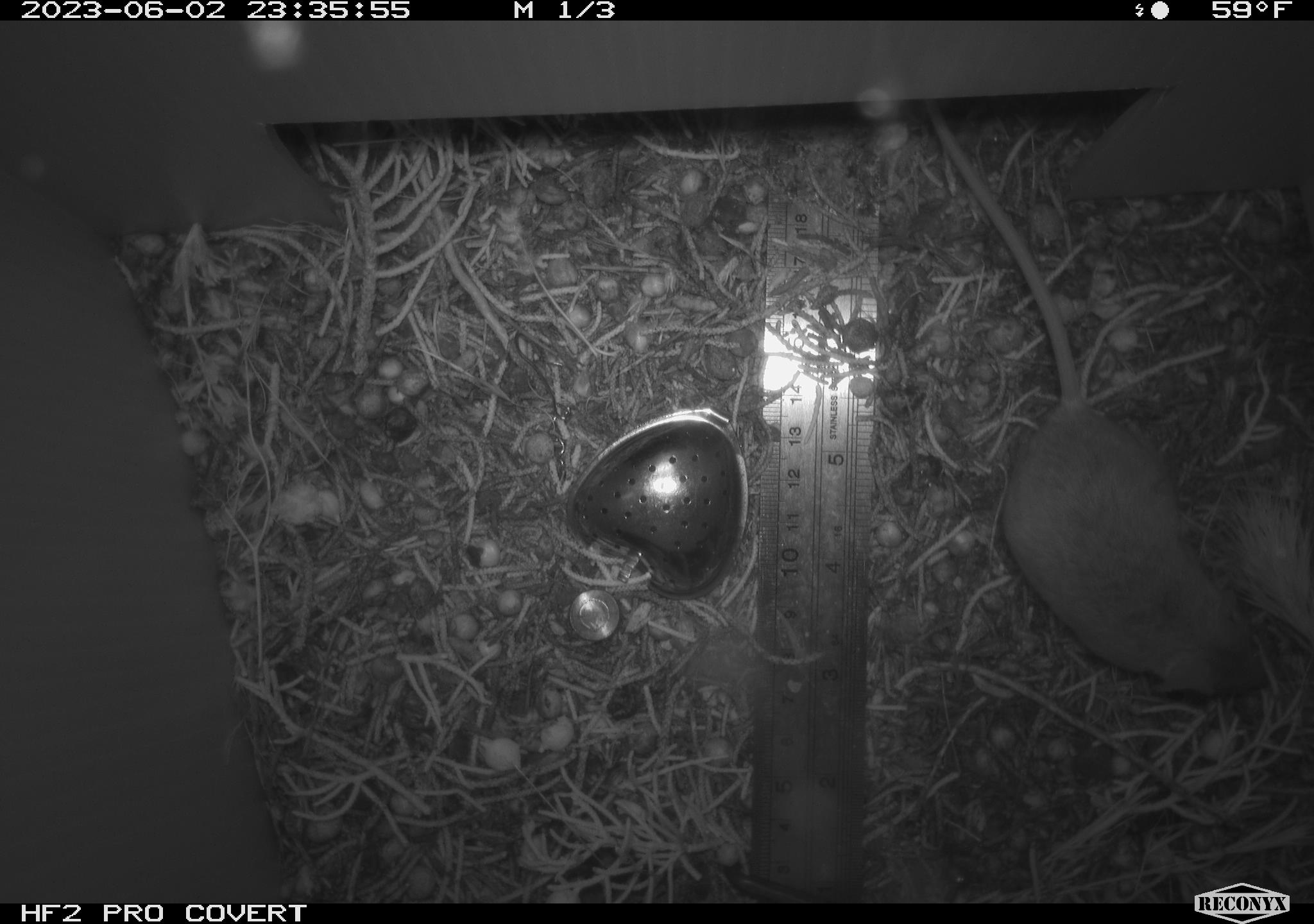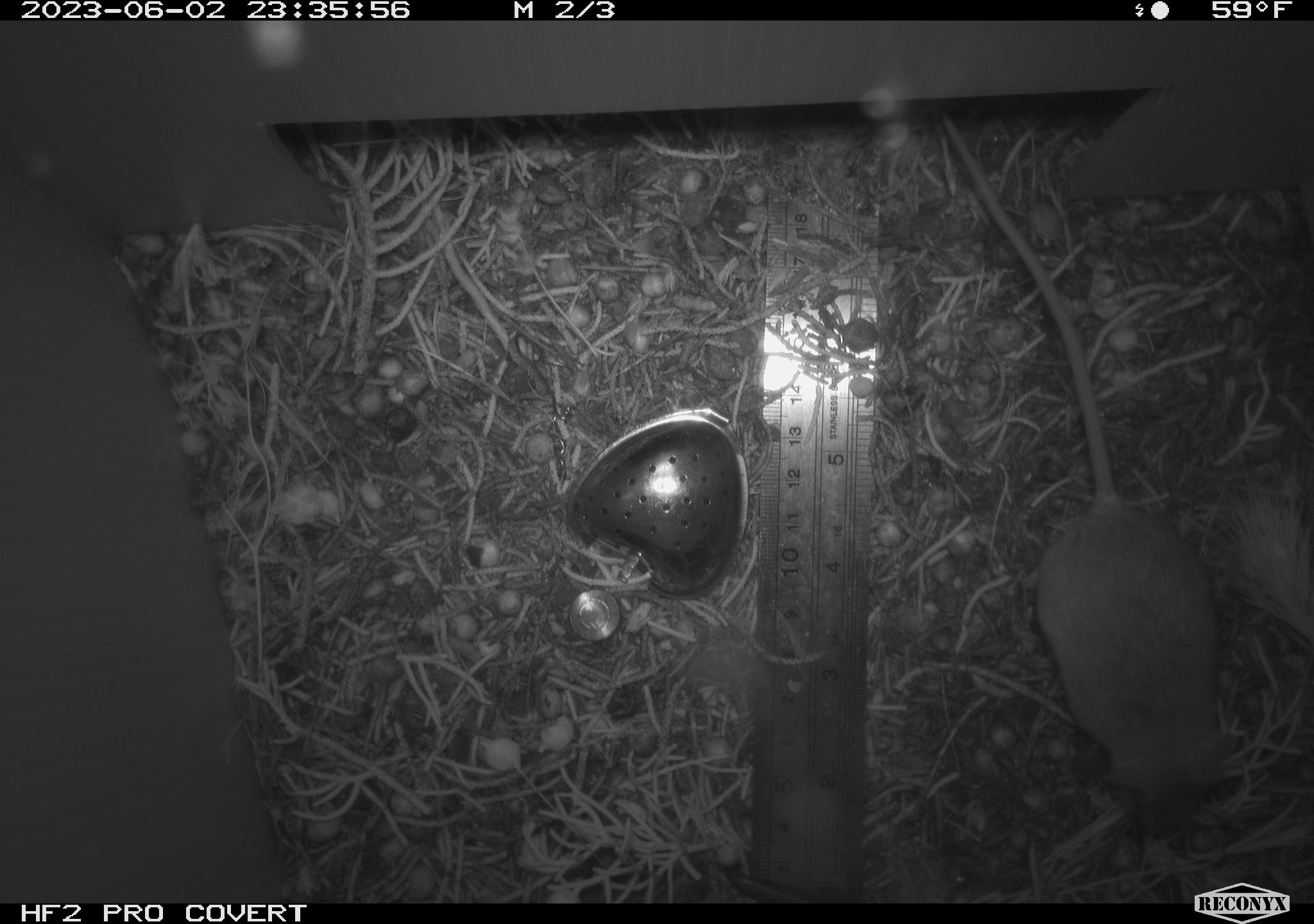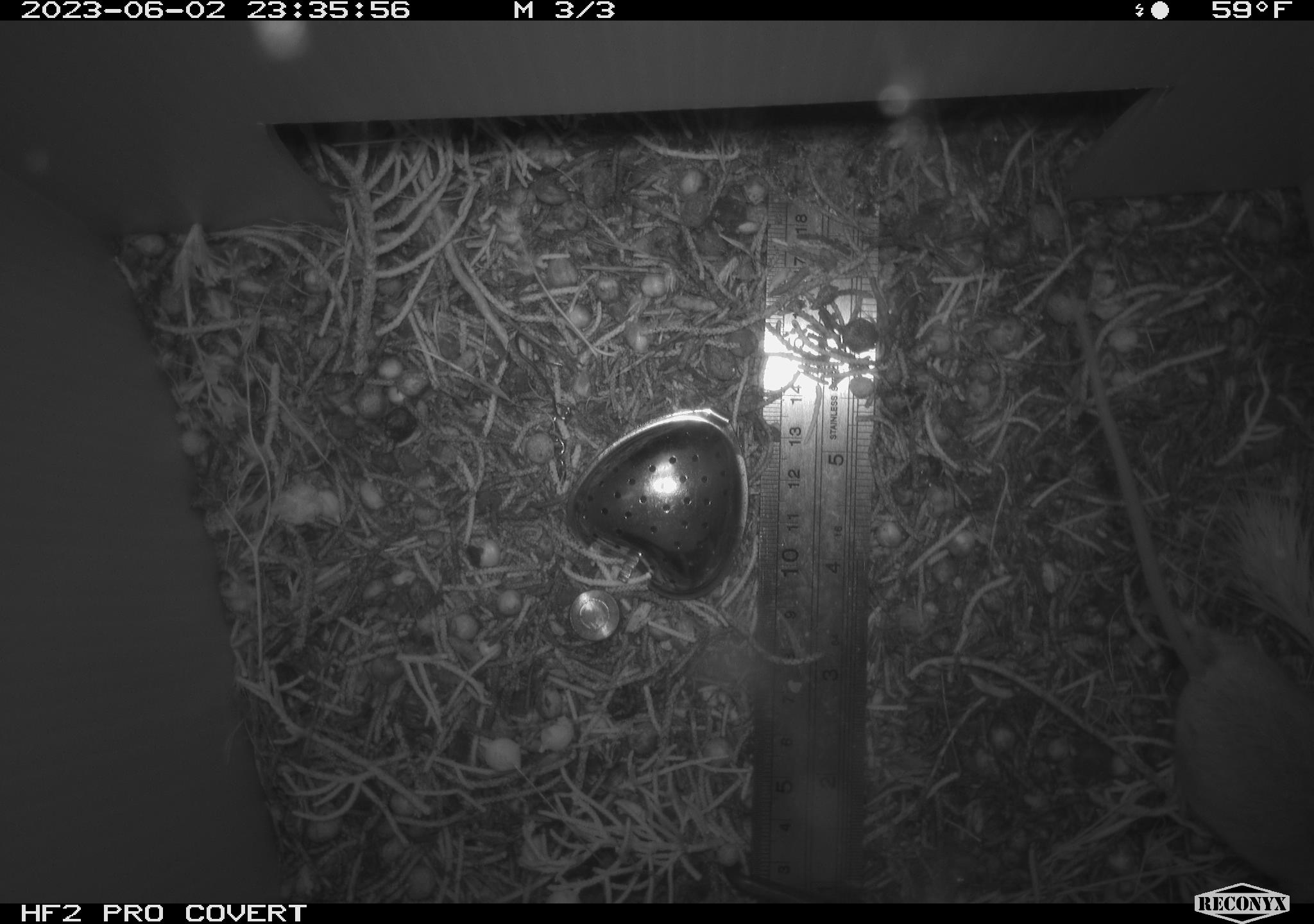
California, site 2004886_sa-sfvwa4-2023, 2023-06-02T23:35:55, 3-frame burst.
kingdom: Animalia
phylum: Chordata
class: Mammalia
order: Rodentia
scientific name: Rodentia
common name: mouse species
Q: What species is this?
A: Mouse species (Rodentia).